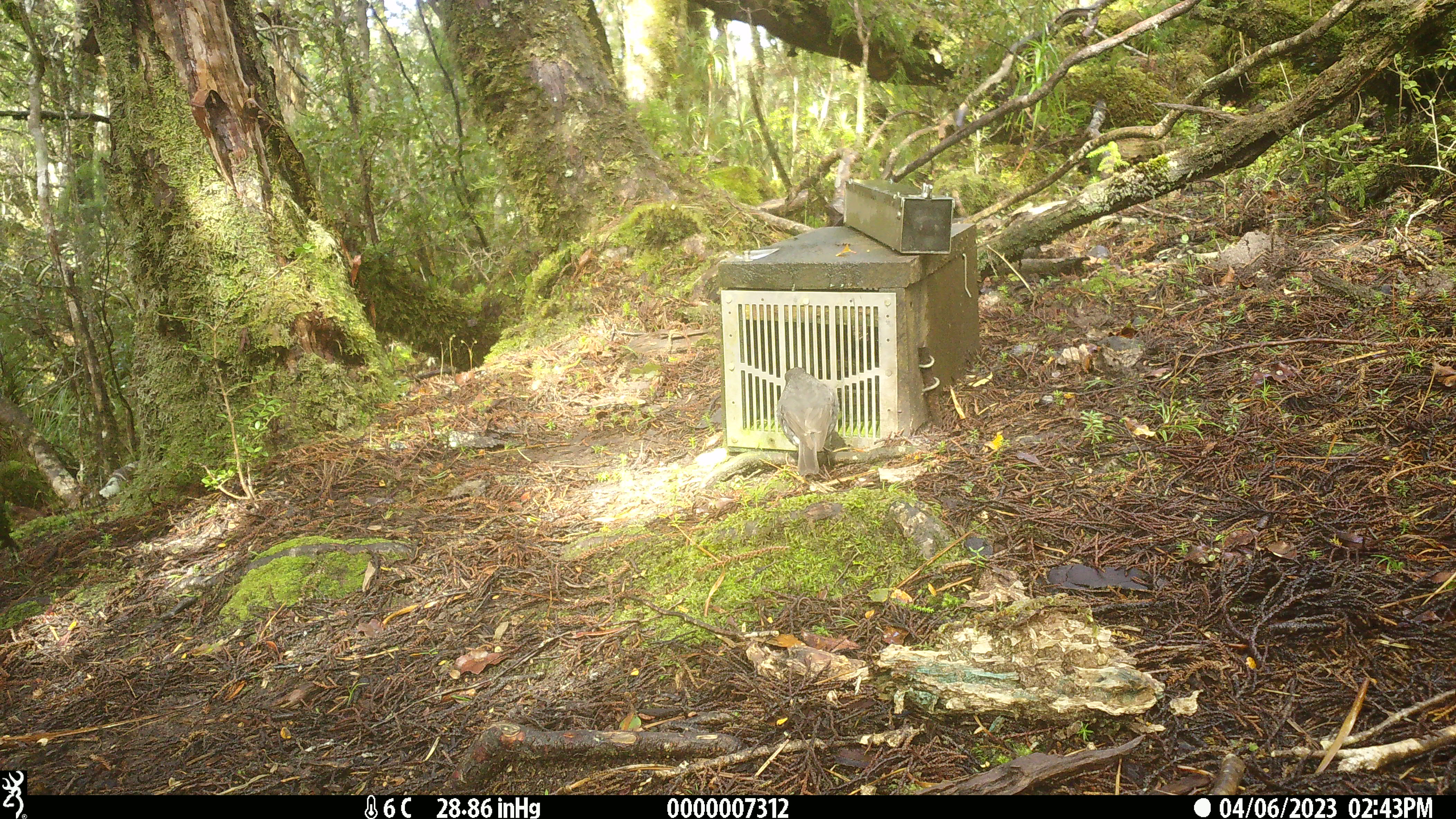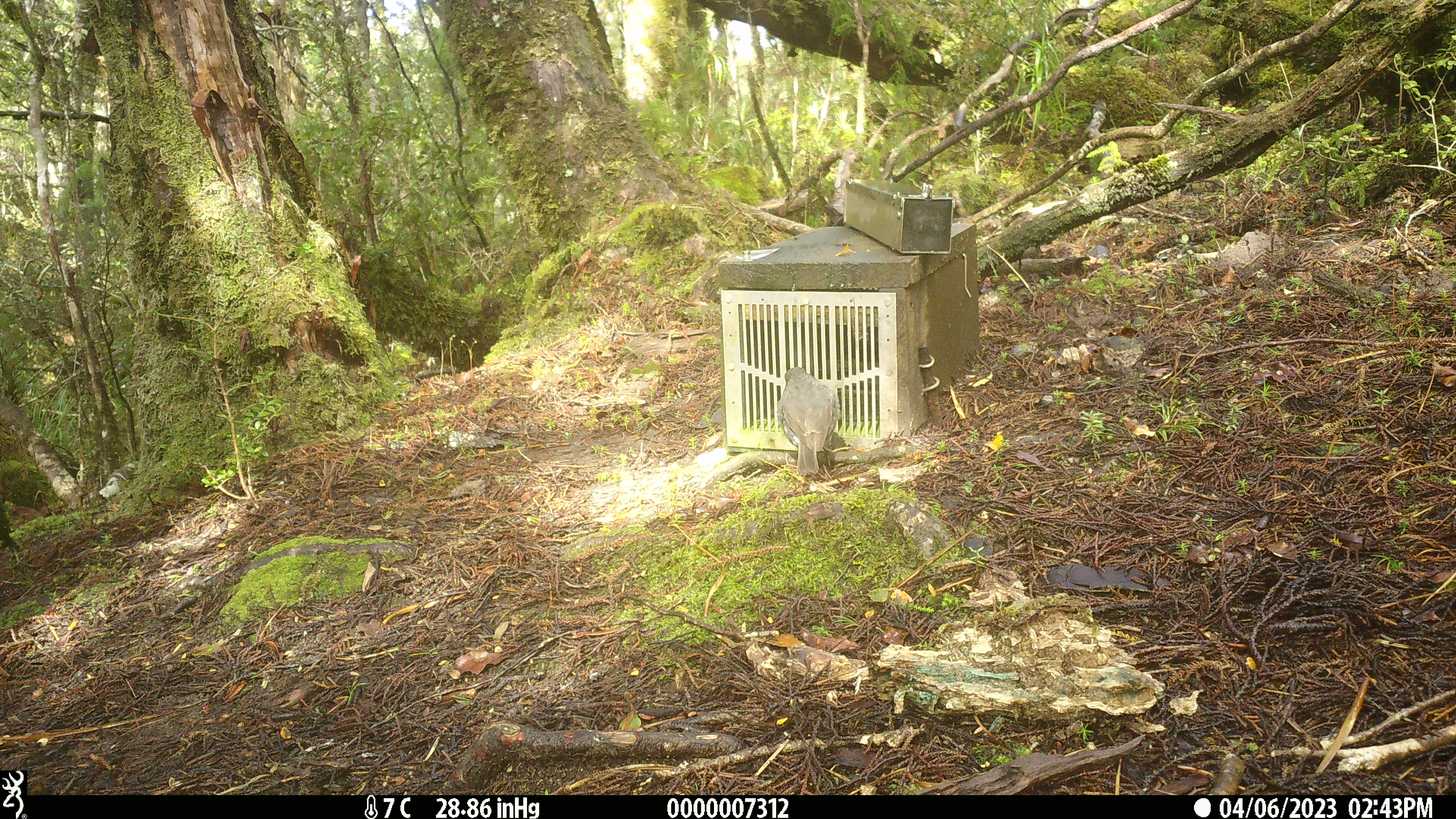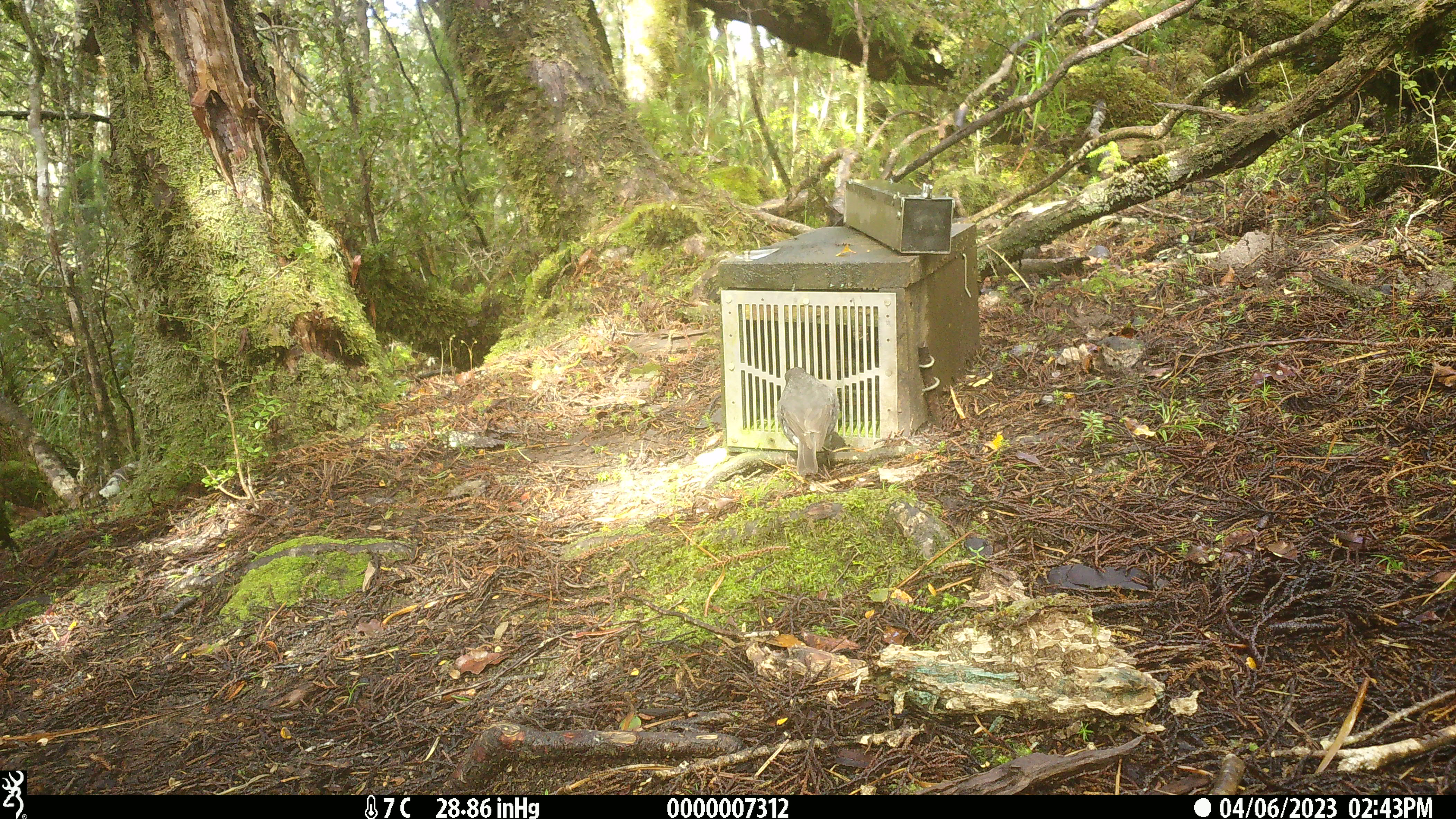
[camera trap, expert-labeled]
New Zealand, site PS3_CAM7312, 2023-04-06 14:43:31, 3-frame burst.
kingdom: Animalia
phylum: Chordata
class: Aves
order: Passeriformes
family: Petroicidae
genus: Petroica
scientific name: Petroica australis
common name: new zealand robin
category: robin